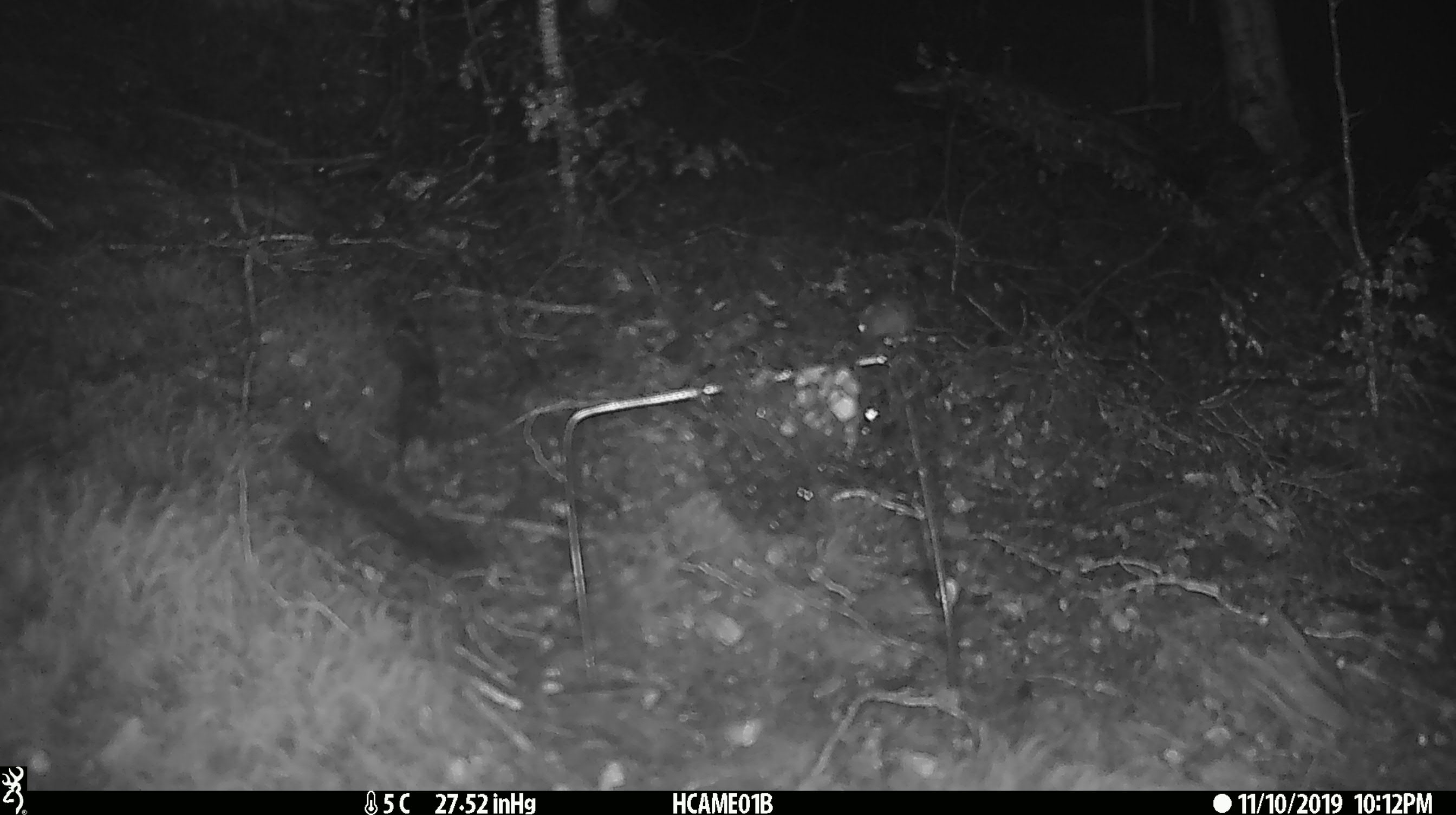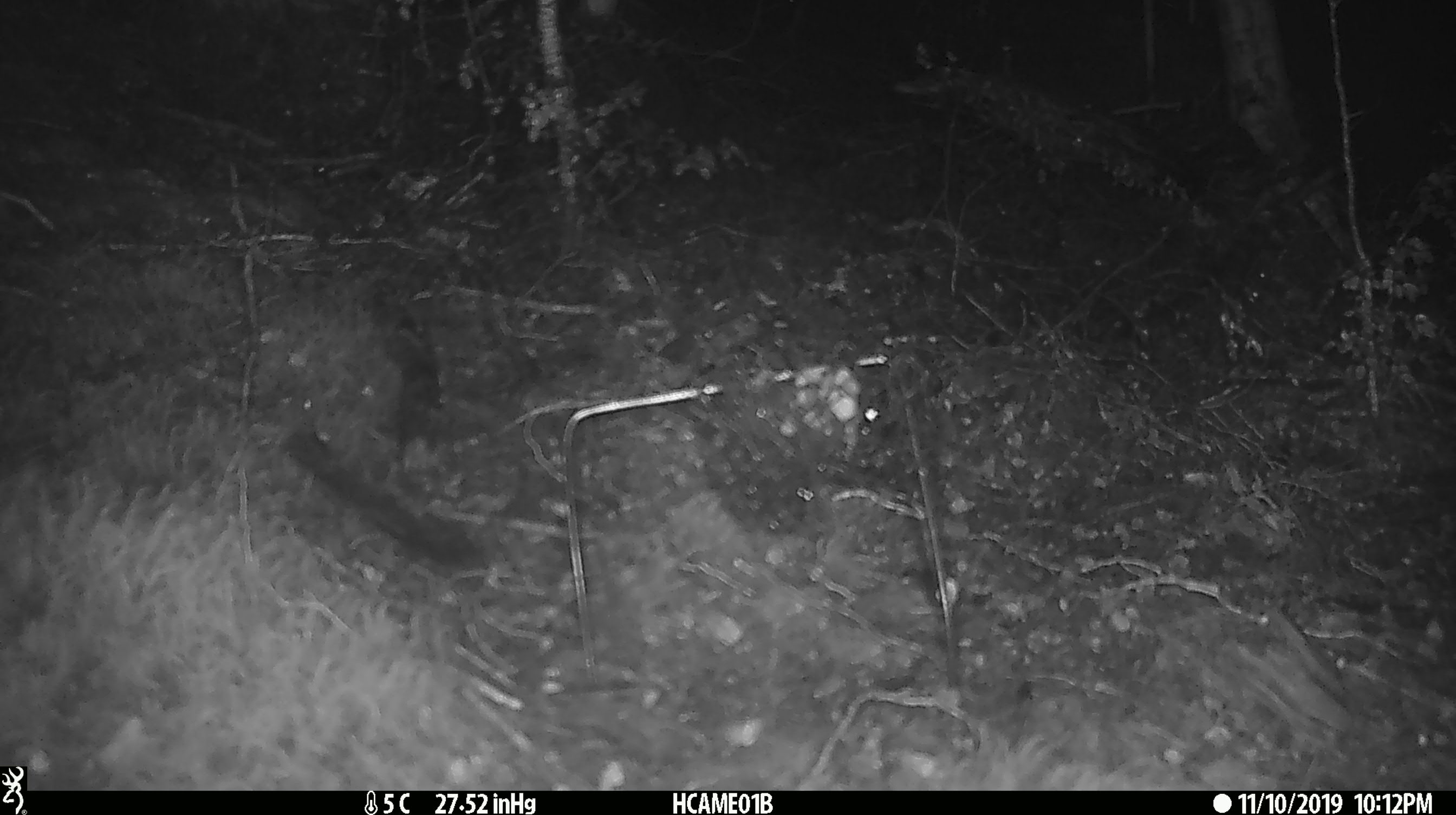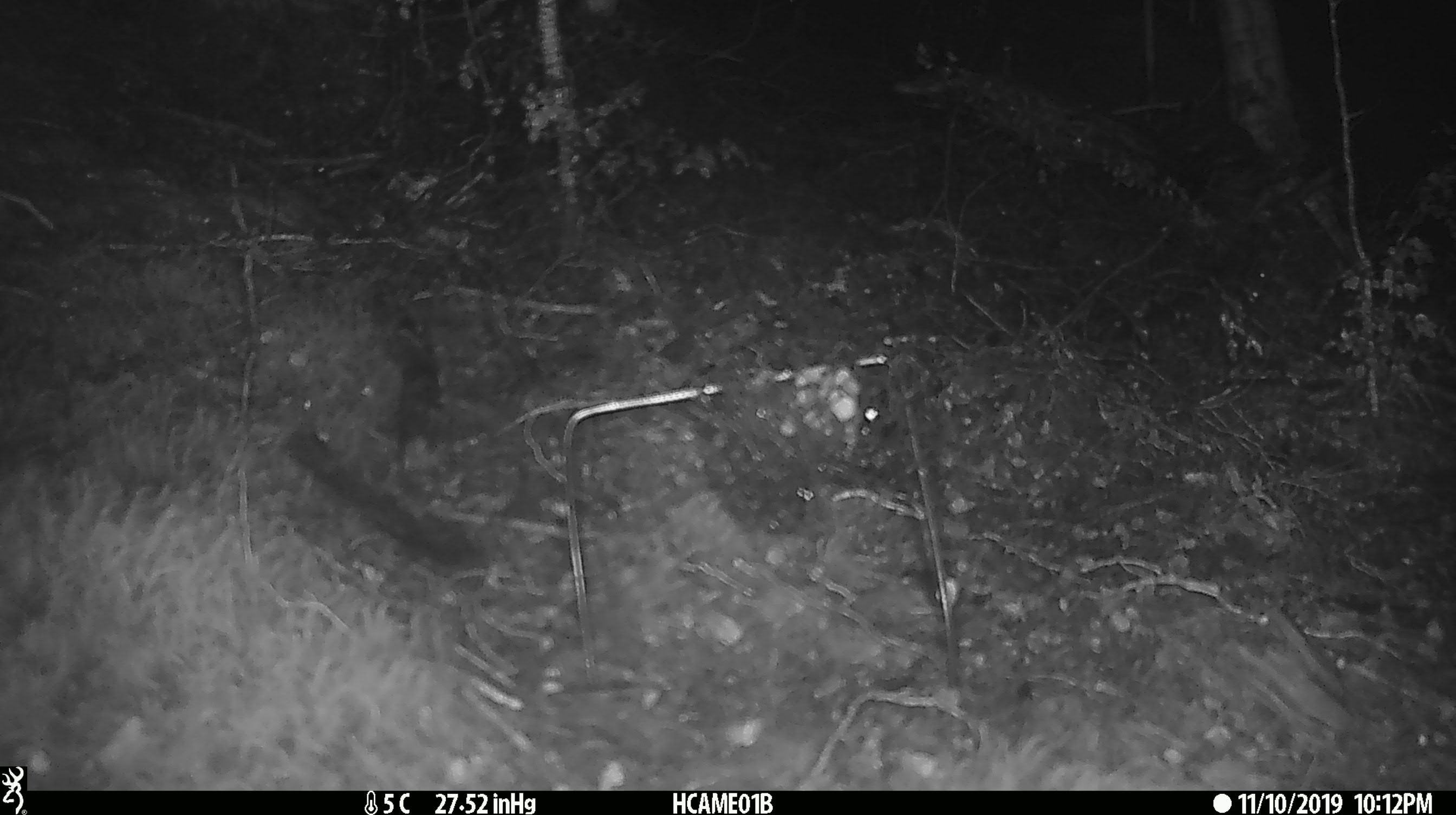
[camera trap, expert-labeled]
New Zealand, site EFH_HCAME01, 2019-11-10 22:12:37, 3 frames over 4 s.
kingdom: Animalia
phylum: Chordata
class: Mammalia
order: Rodentia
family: Muridae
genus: Mus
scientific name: Mus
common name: mouse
Mouse (Mus).